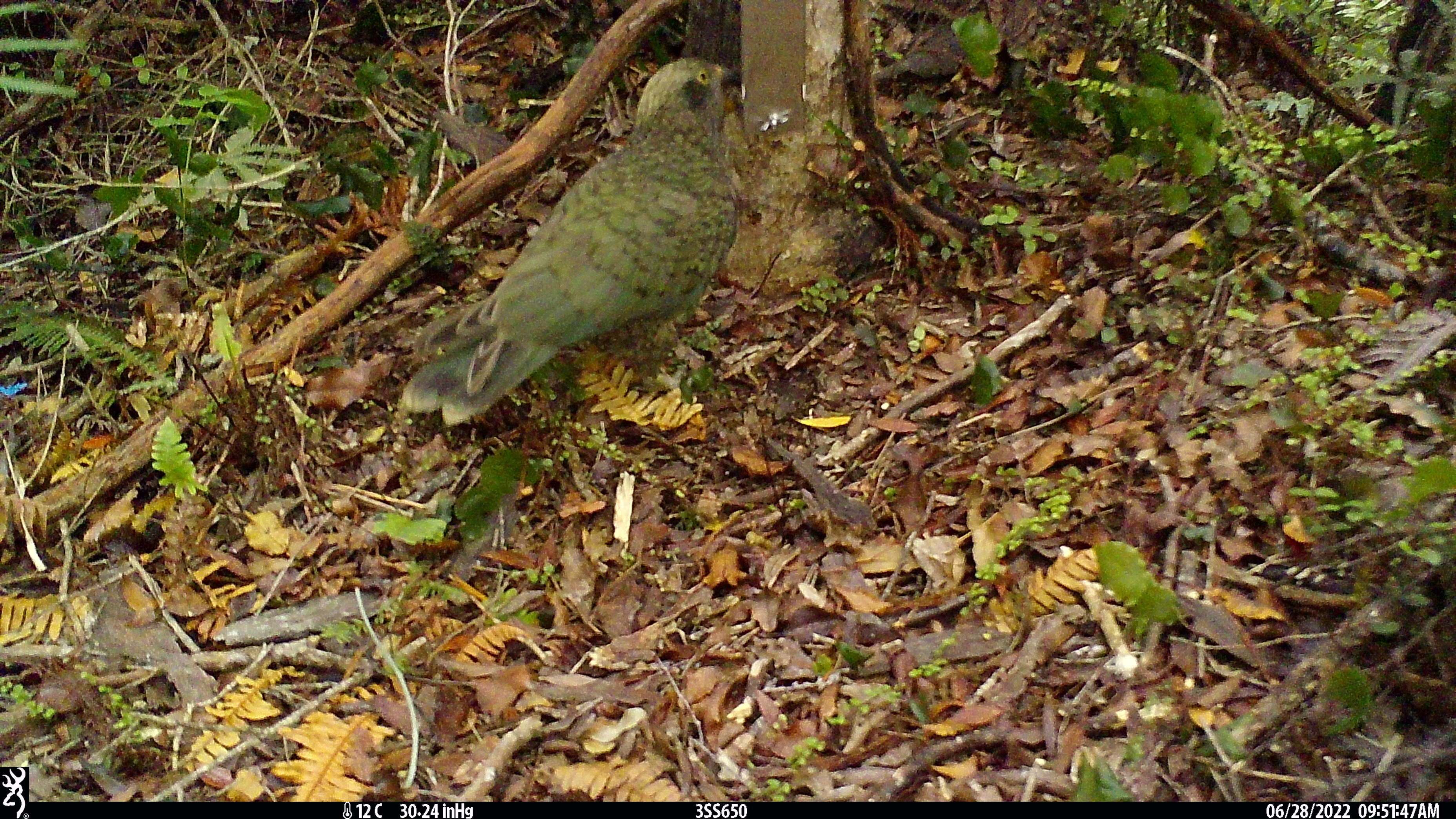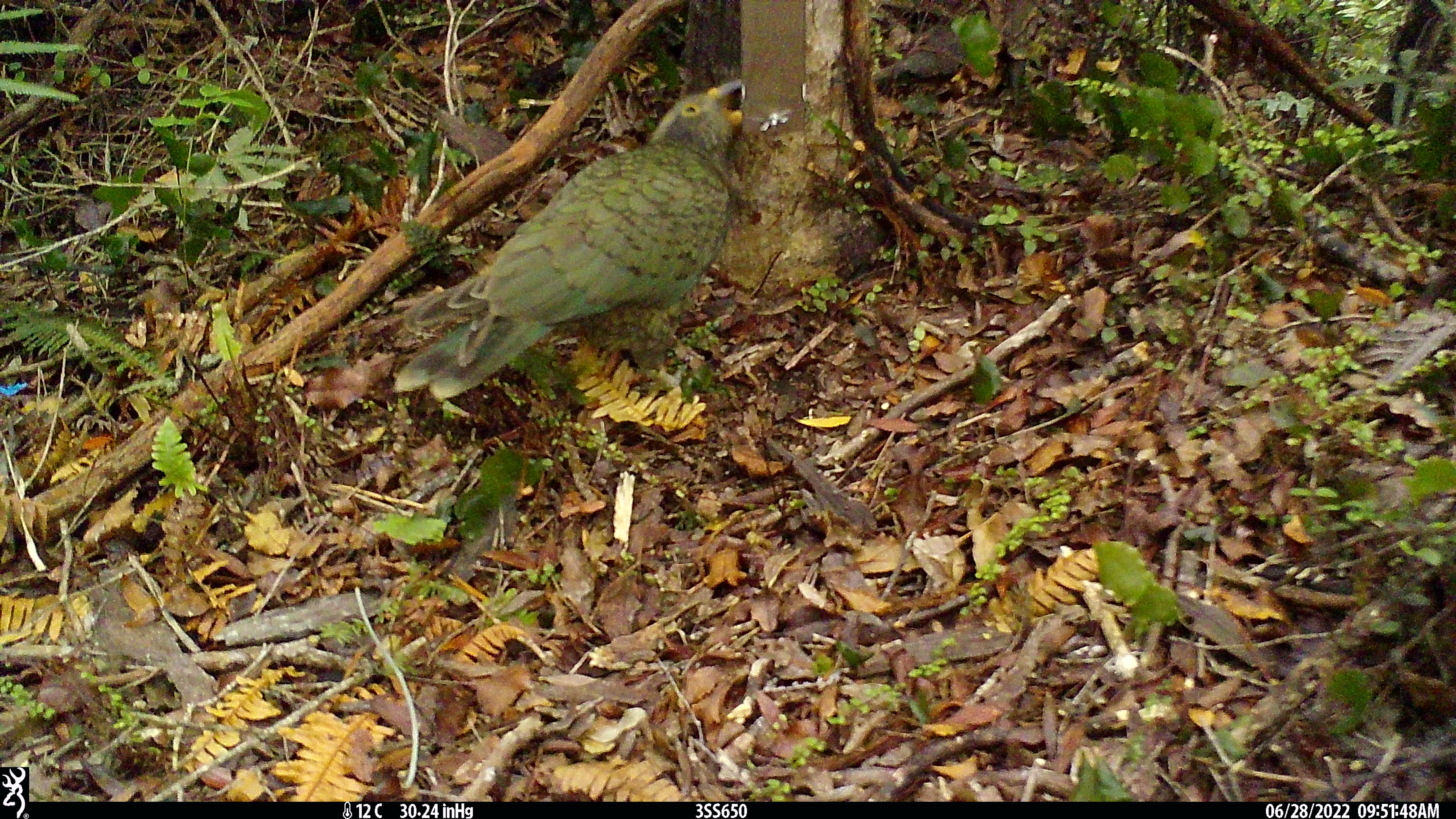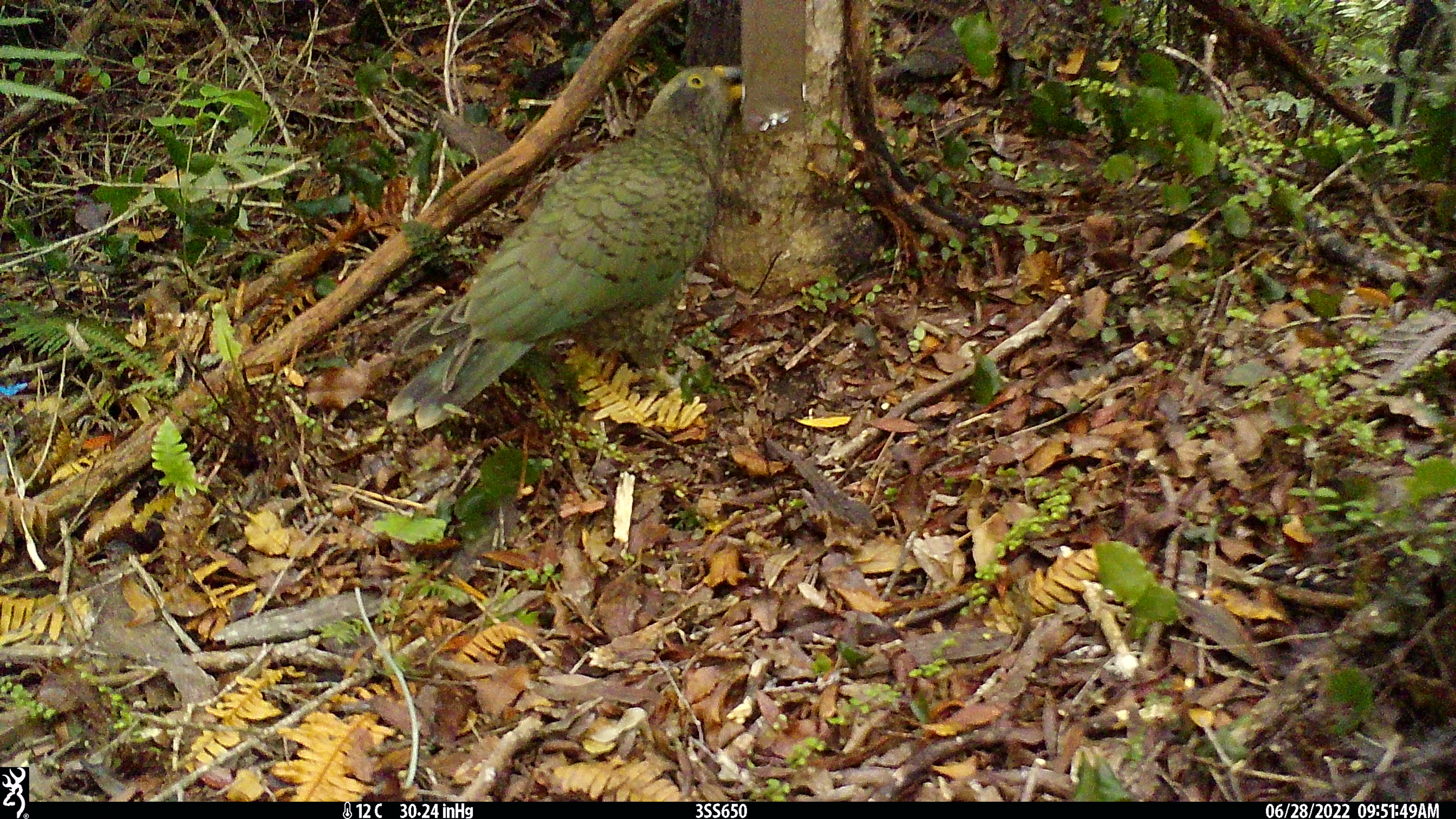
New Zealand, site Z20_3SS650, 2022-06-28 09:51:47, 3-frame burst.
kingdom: Animalia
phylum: Chordata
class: Aves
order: Psittaciformes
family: Strigopidae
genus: Nestor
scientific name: Nestor notabilis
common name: kea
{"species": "kea (Nestor notabilis)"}